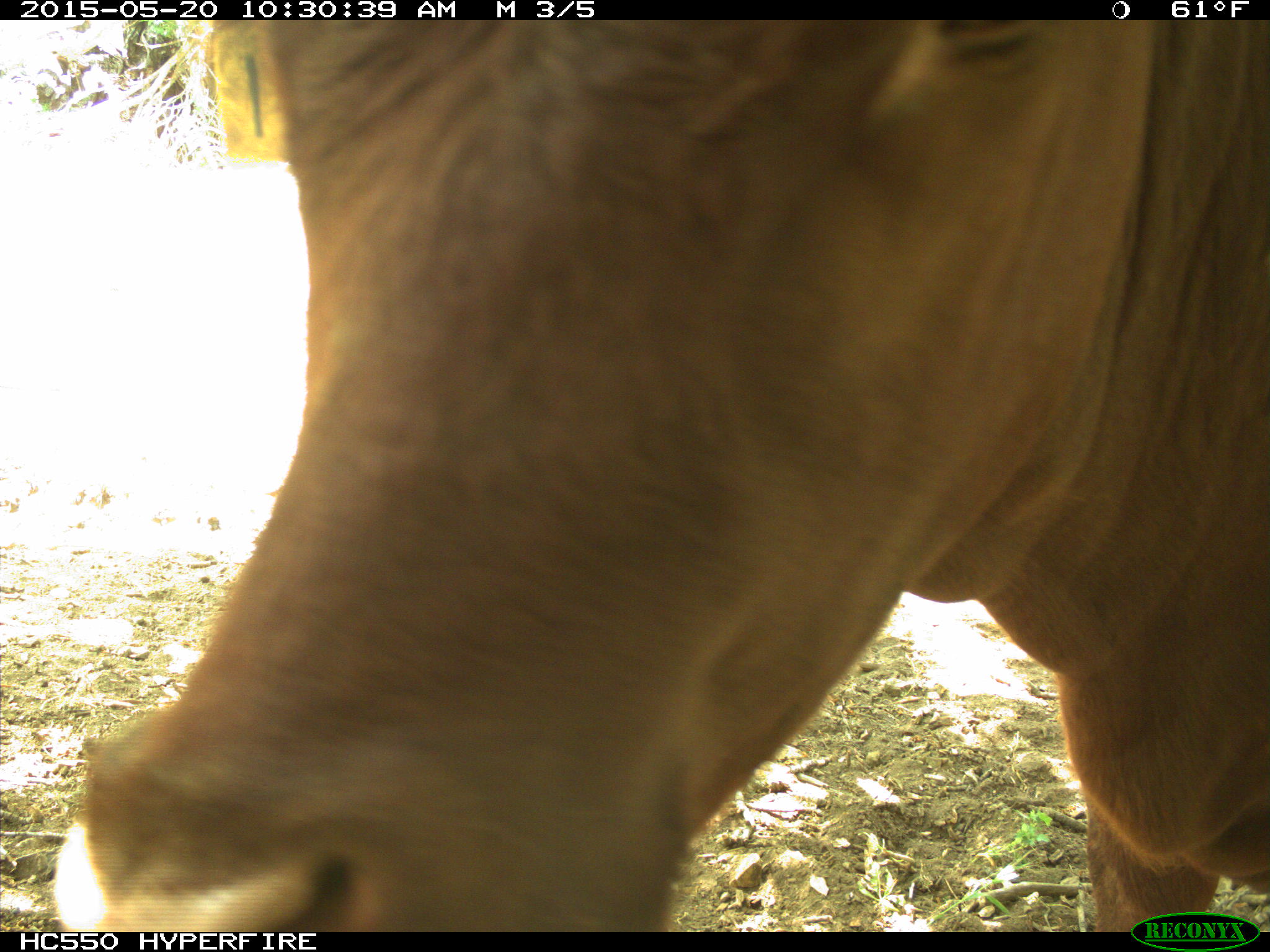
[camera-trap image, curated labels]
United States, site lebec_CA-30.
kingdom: Animalia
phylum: Chordata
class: Mammalia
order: Artiodactyla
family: Bovidae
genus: Bos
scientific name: Bos taurus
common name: domestic cow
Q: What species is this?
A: Bos taurus (domestic cow).